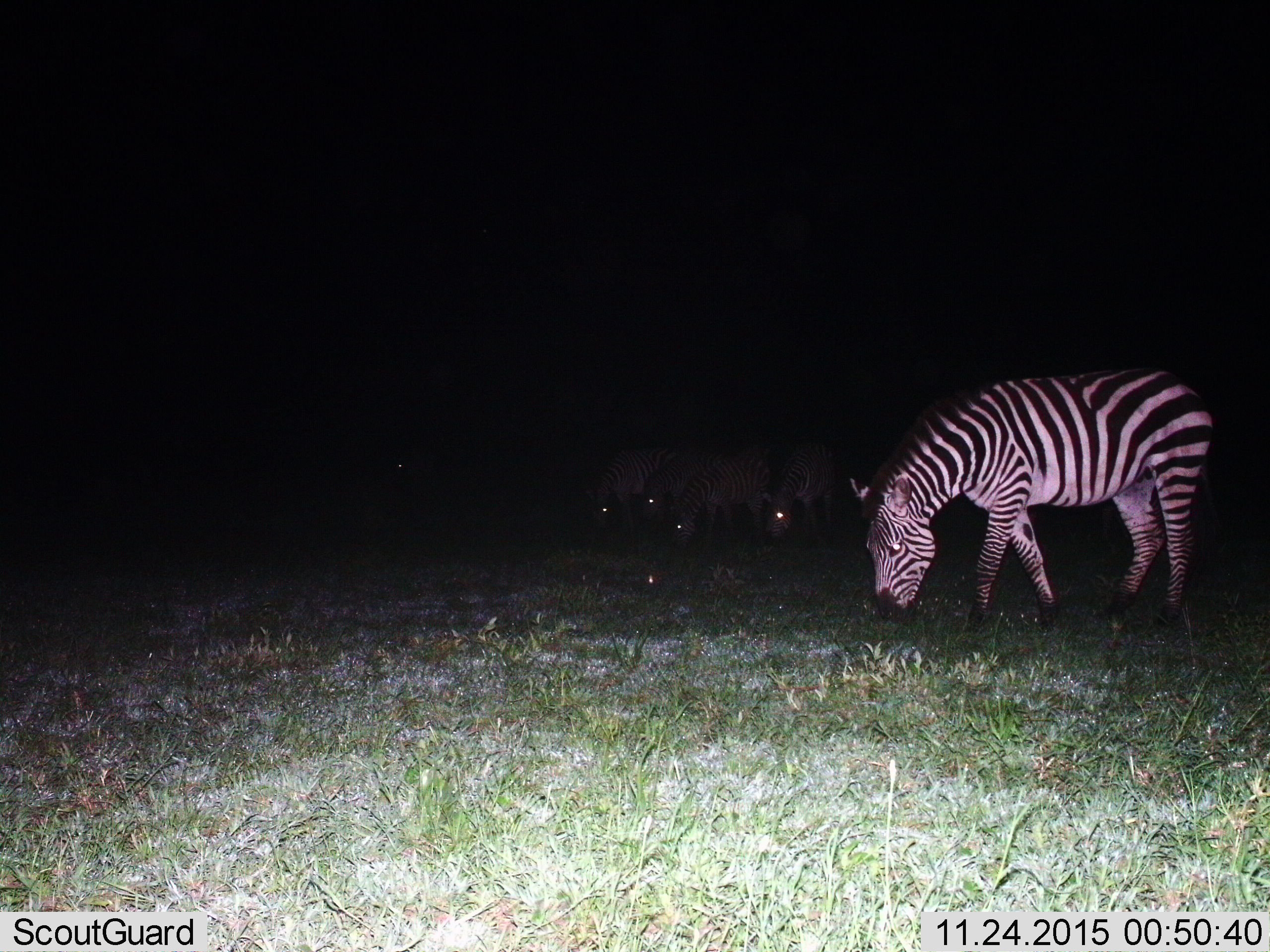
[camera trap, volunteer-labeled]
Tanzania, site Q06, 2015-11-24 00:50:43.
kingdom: Animalia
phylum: Chordata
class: Mammalia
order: Perissodactyla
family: Equidae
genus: Equus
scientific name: Equus quagga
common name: plains zebra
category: zebra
Zebra (plains zebra) (Equus quagga), count 6. Behavior (volunteer vote fractions): standing 40%, resting 0%, moving 0%, interacting 0%. Young present (vote fraction): 0%. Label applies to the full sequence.